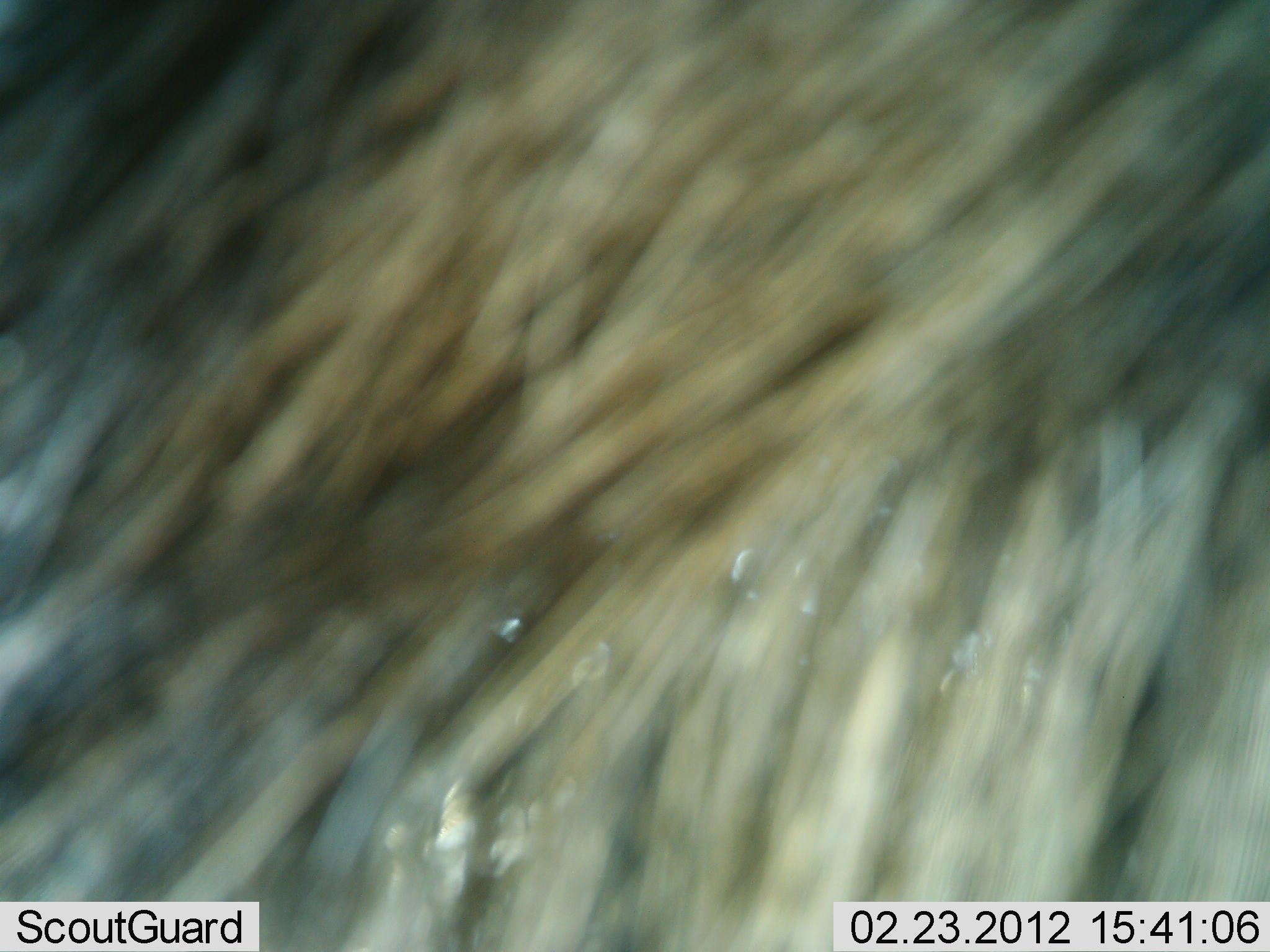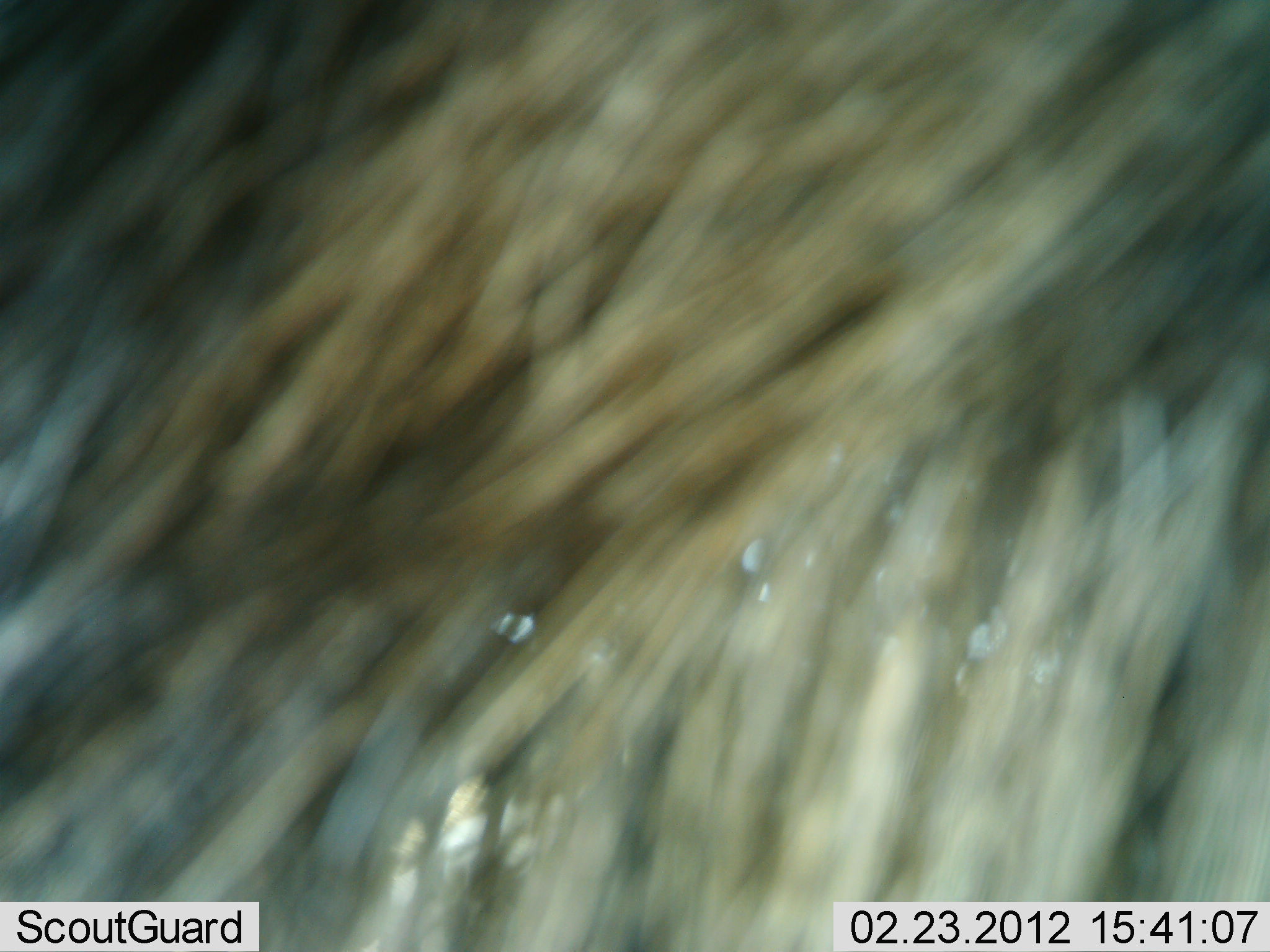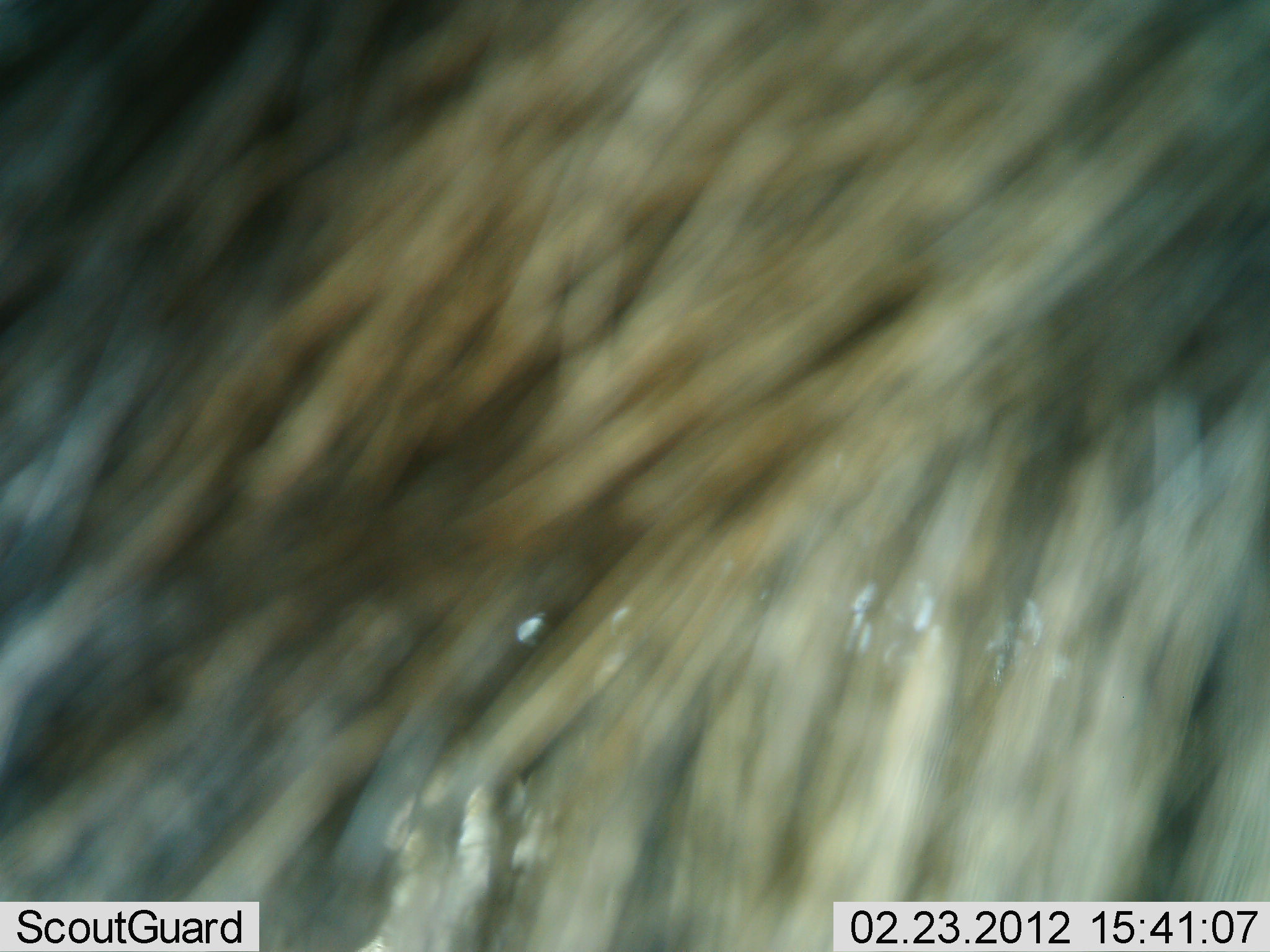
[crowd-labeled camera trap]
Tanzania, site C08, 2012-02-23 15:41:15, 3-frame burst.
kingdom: Animalia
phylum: Chordata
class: Mammalia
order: Artiodactyla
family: Bovidae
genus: Connochaetes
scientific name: Connochaetes taurinus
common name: blue wildebeest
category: wildebeest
Wildebeest (blue wildebeest) (Connochaetes taurinus), count 1. Behavior (volunteer vote fractions): standing 85%, resting 0%, moving 15%, interacting 0%. Young present (vote fraction): 0%. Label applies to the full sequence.